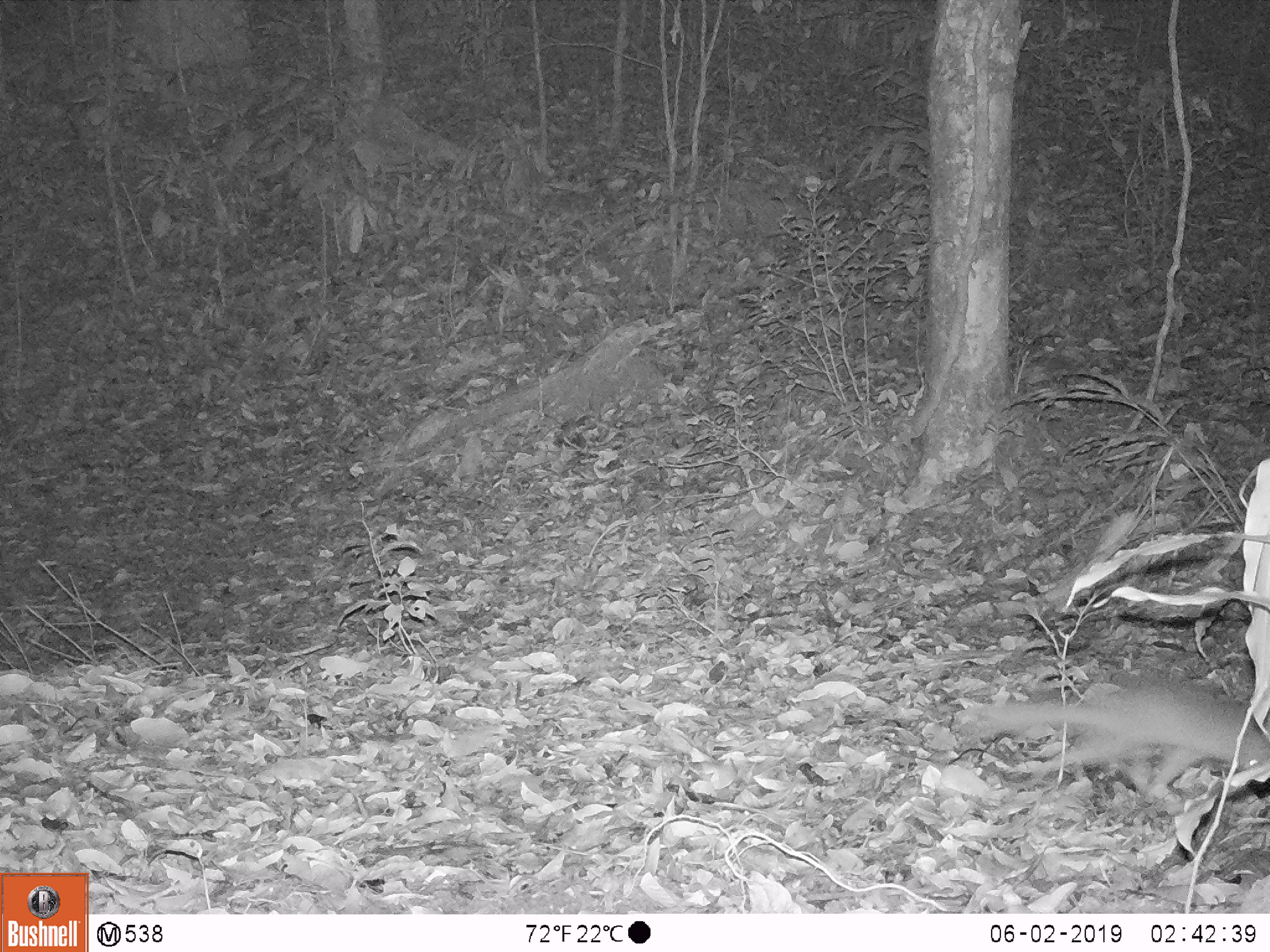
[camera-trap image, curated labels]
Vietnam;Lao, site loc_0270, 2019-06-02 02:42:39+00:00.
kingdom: Animalia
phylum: Chordata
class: Mammalia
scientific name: Mammalia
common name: mammal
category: unidentified small mammal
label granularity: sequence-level